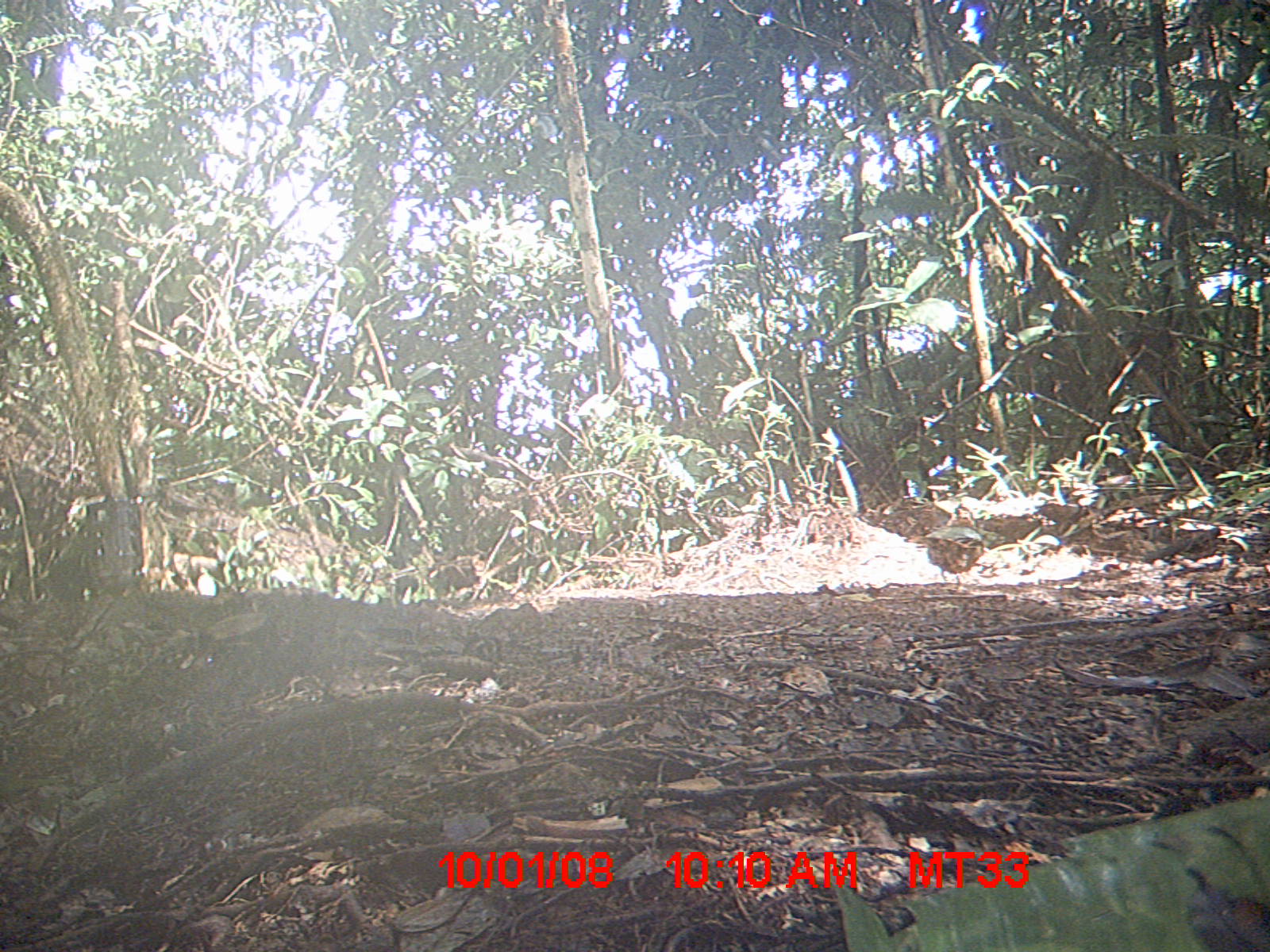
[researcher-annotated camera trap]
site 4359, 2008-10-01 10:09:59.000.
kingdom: Animalia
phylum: Chordata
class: Aves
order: Coraciiformes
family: Brachypteraciidae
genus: Brachypteracias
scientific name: Brachypteracias squamiger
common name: scaly ground-roller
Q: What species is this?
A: Brachypteracias squamiger (scaly ground-roller).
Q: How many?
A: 2.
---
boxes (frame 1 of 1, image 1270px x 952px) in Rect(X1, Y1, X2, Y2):
brachypteracias squamiger: Rect(907, 501, 993, 591)